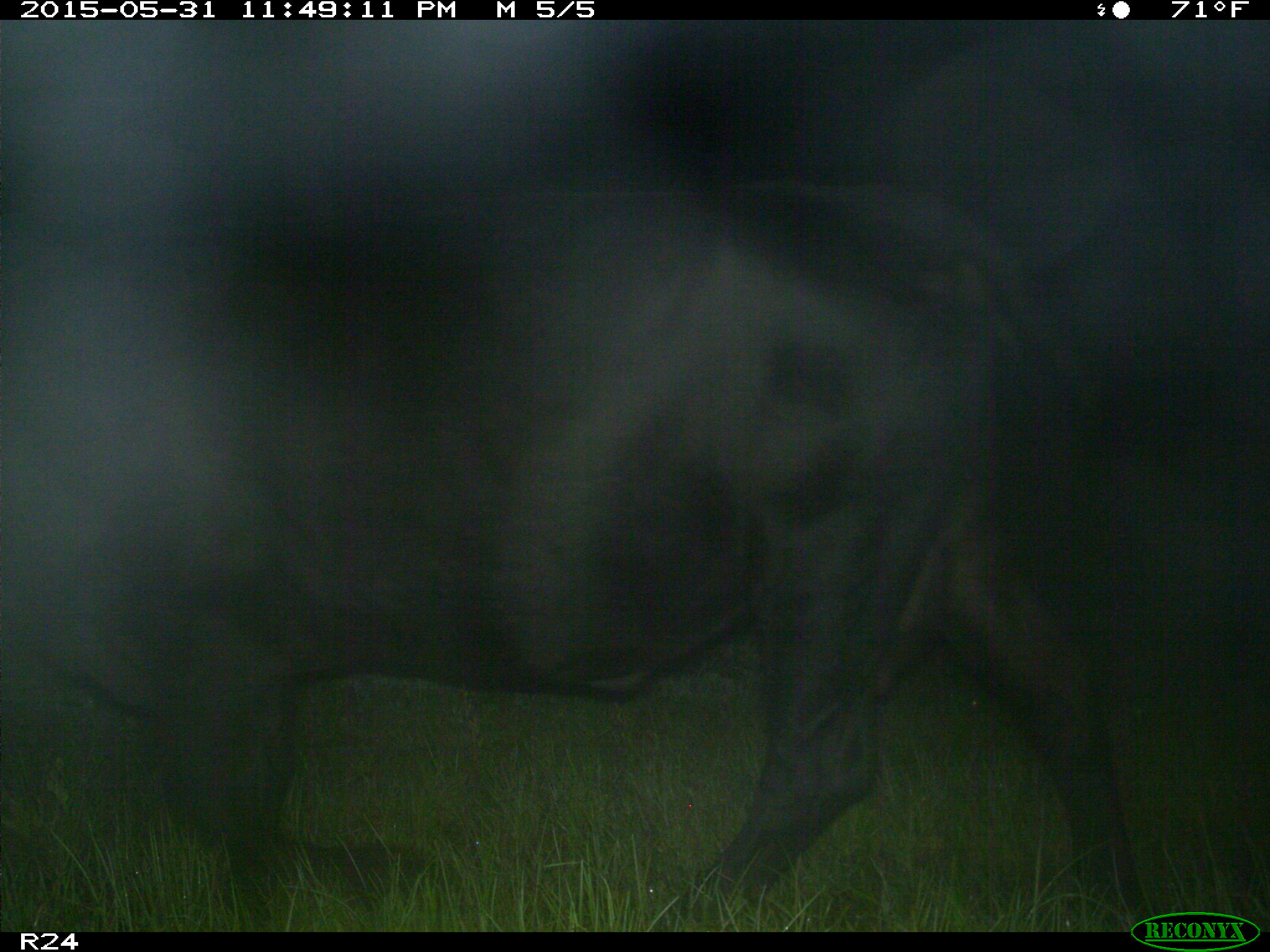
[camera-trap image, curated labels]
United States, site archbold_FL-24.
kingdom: Animalia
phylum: Chordata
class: Mammalia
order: Artiodactyla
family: Bovidae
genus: Bos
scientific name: Bos taurus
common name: domestic cow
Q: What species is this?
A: Bos taurus (domestic cow).